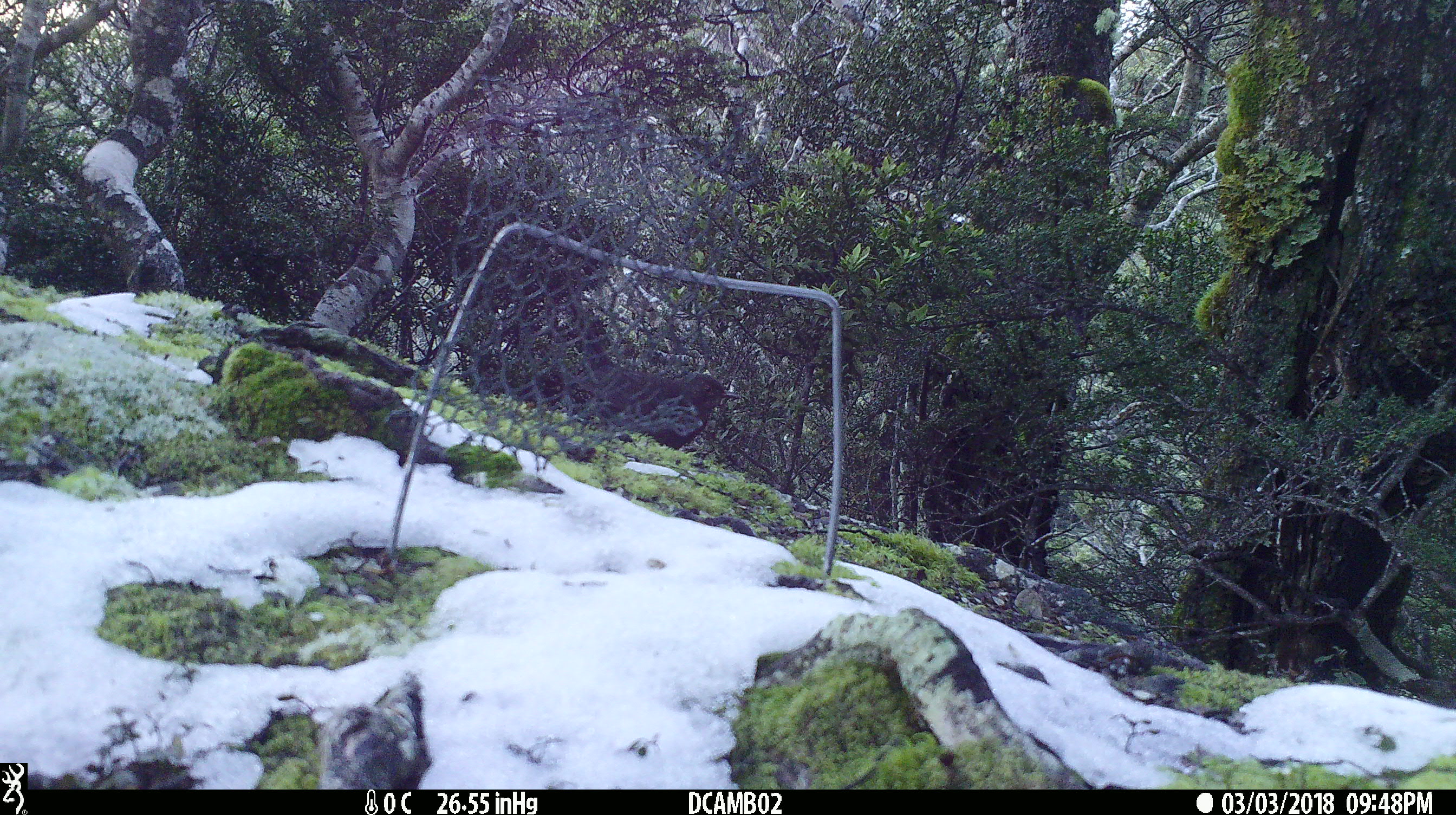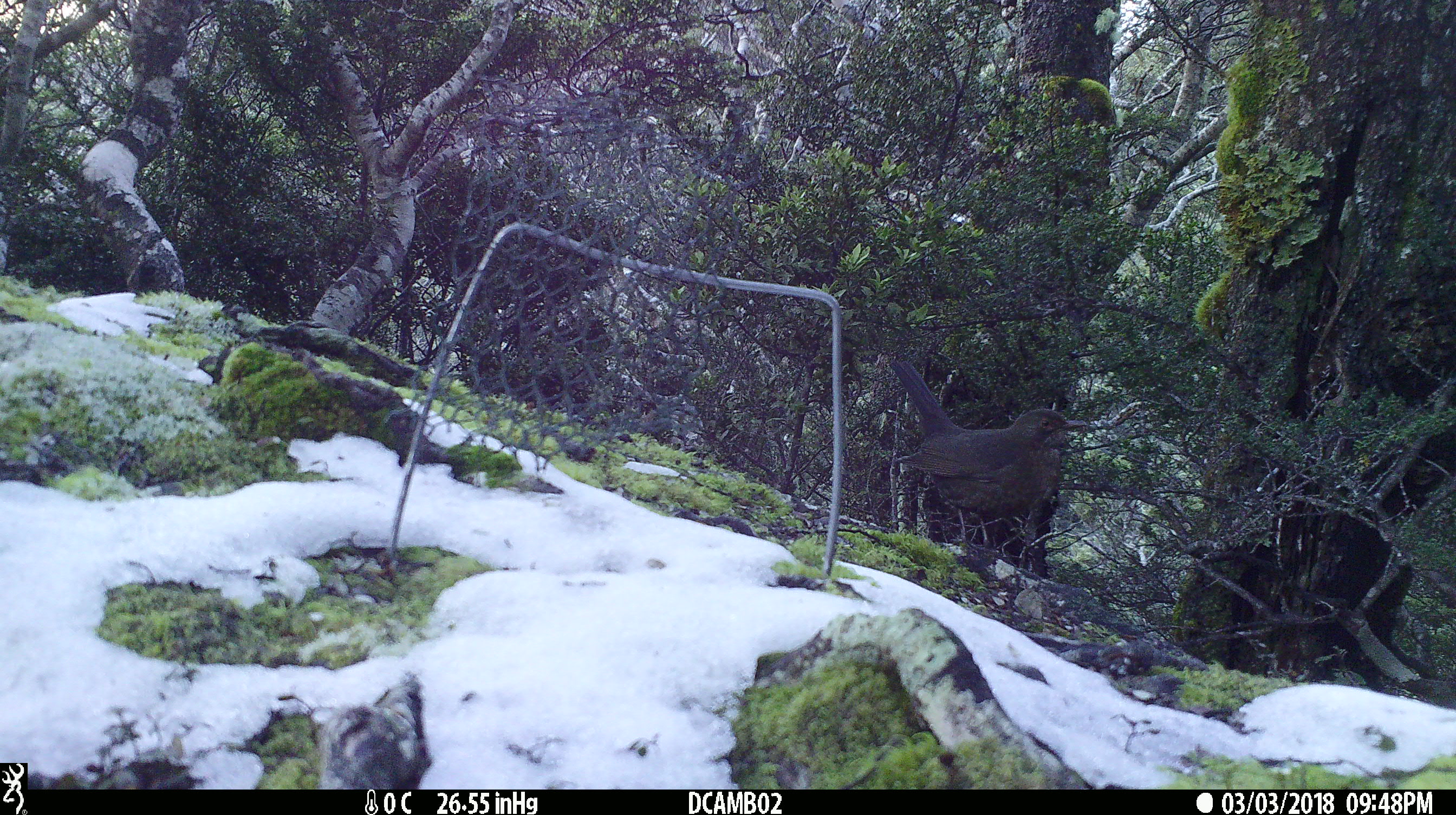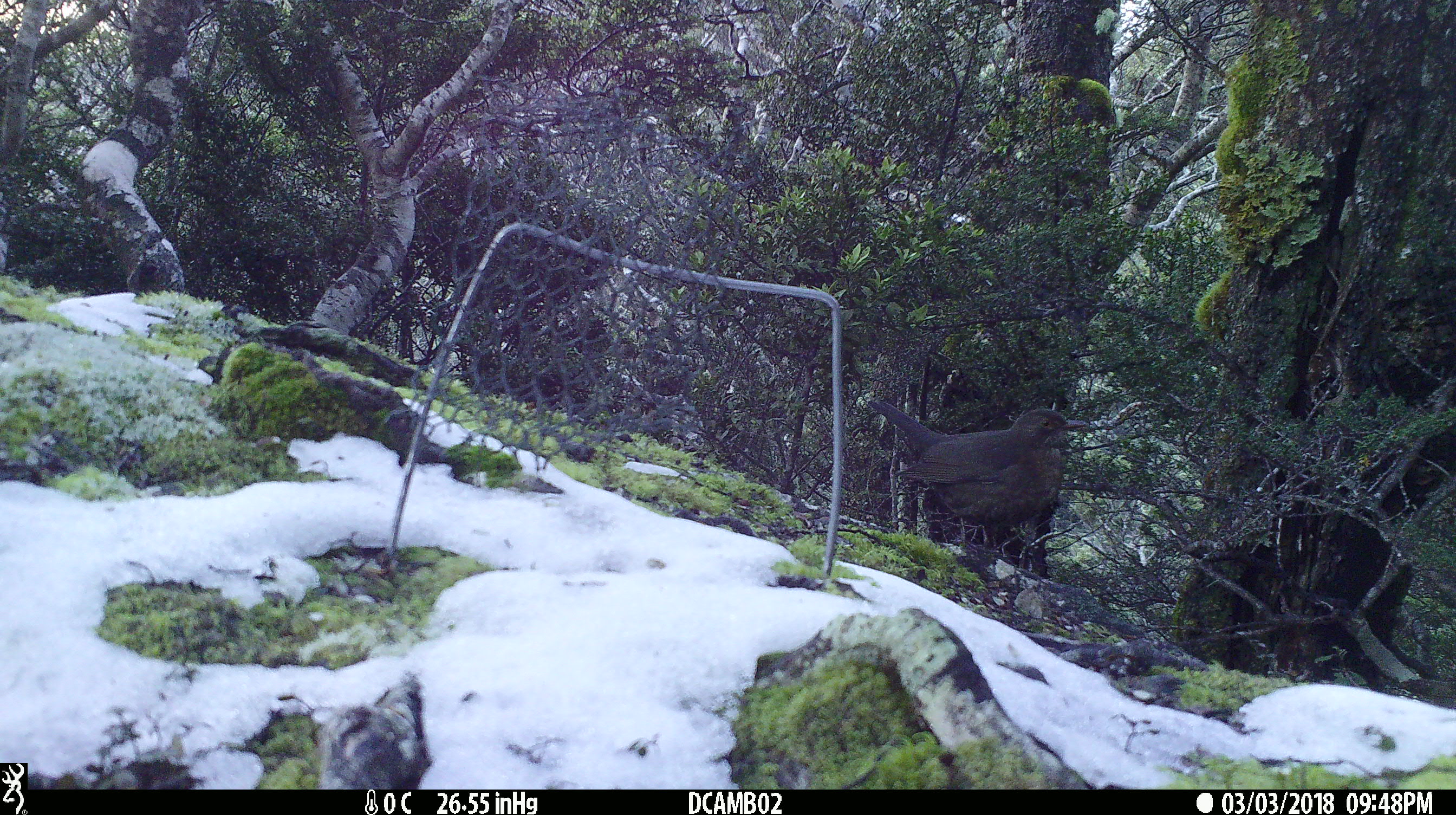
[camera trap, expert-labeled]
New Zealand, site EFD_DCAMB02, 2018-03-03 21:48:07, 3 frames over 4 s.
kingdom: Animalia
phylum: Chordata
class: Aves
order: Passeriformes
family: Turdidae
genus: Turdus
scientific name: Turdus merula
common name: eurasian blackbird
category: blackbird